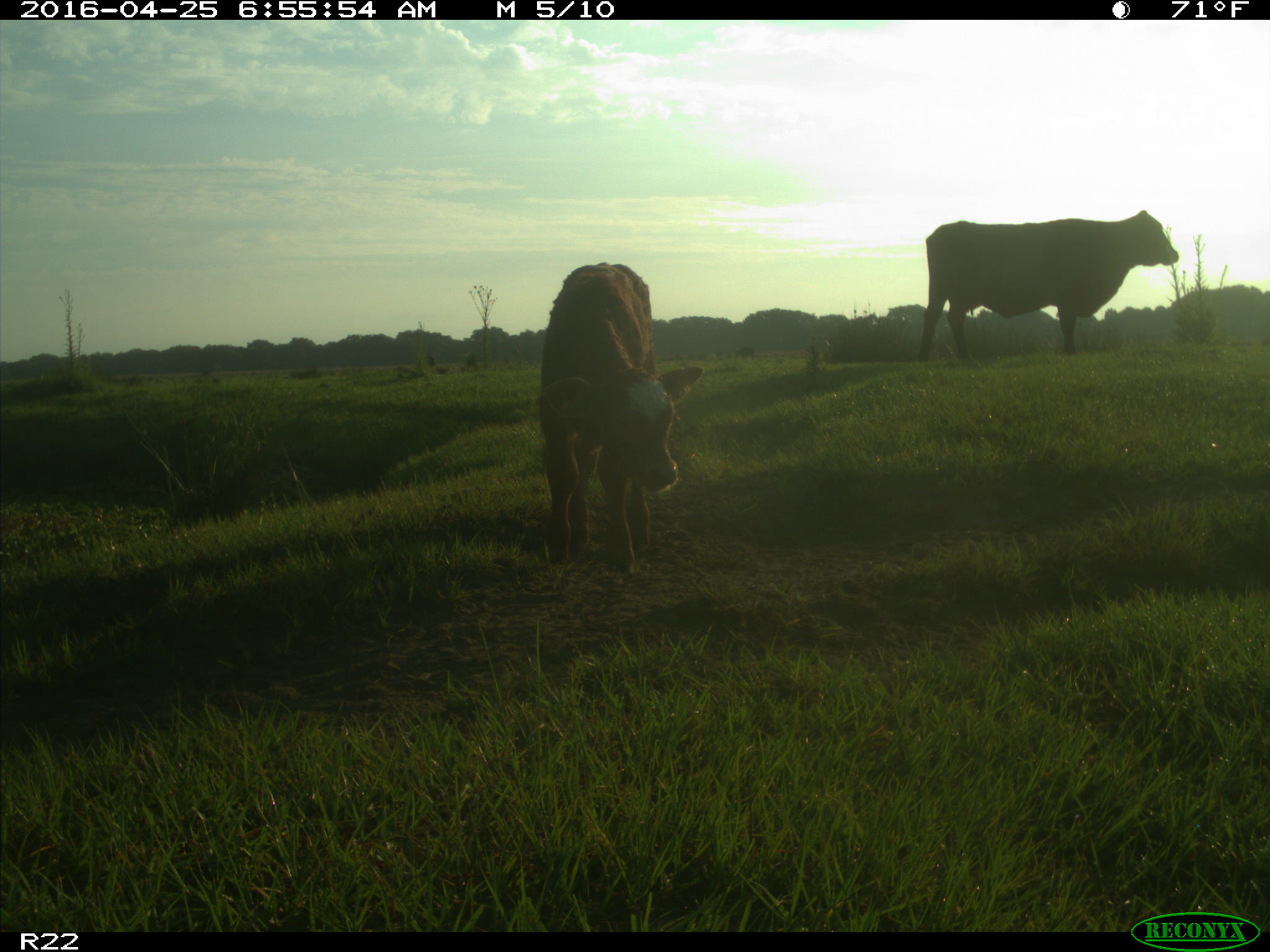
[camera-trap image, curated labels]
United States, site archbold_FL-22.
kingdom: Animalia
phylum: Chordata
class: Mammalia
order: Artiodactyla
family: Bovidae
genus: Bos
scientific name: Bos taurus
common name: domestic cow